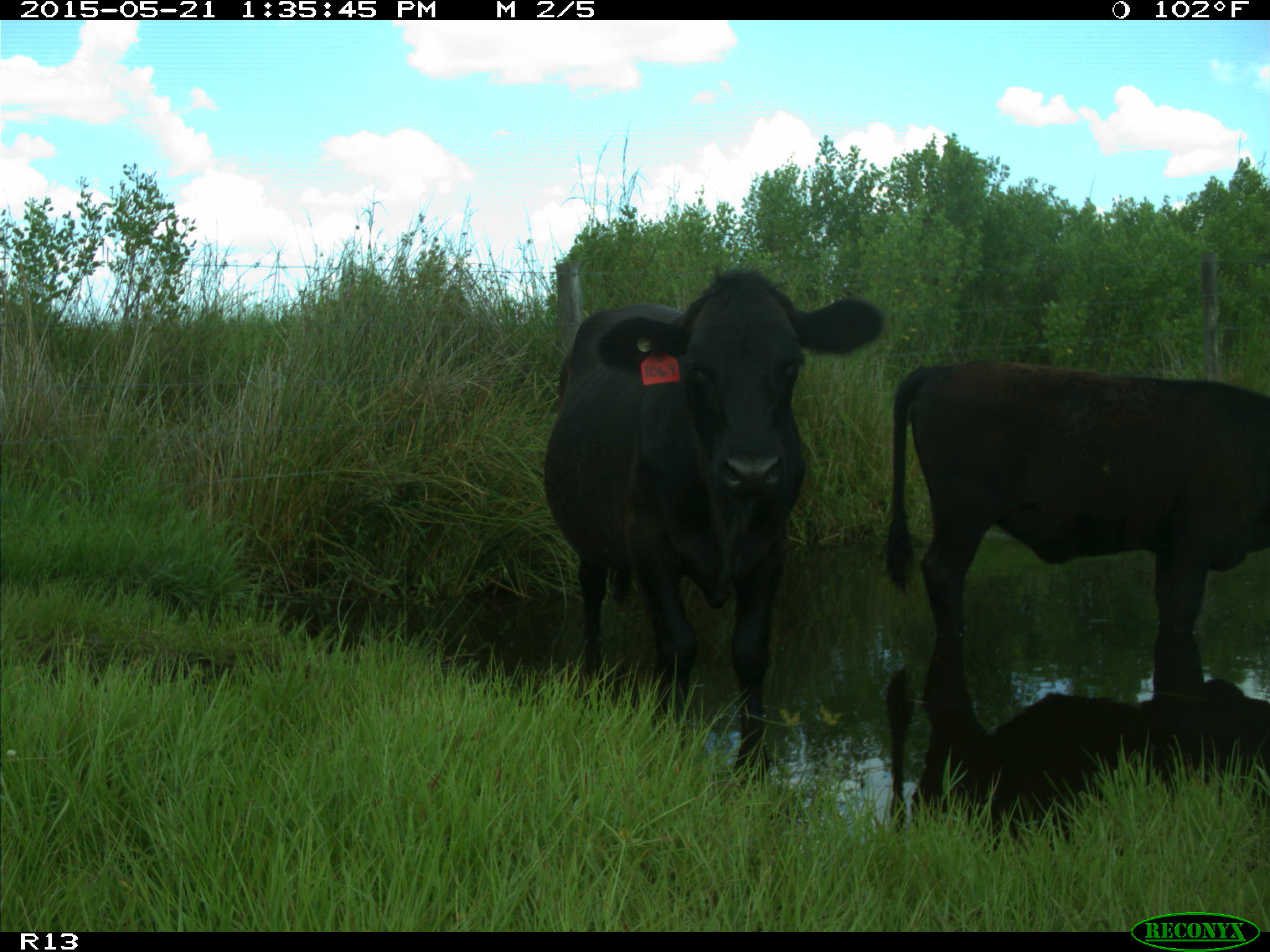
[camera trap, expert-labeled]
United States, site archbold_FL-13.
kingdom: Animalia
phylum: Chordata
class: Mammalia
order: Artiodactyla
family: Bovidae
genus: Bos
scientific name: Bos taurus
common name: domestic cow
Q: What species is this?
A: Bos taurus (domestic cow).